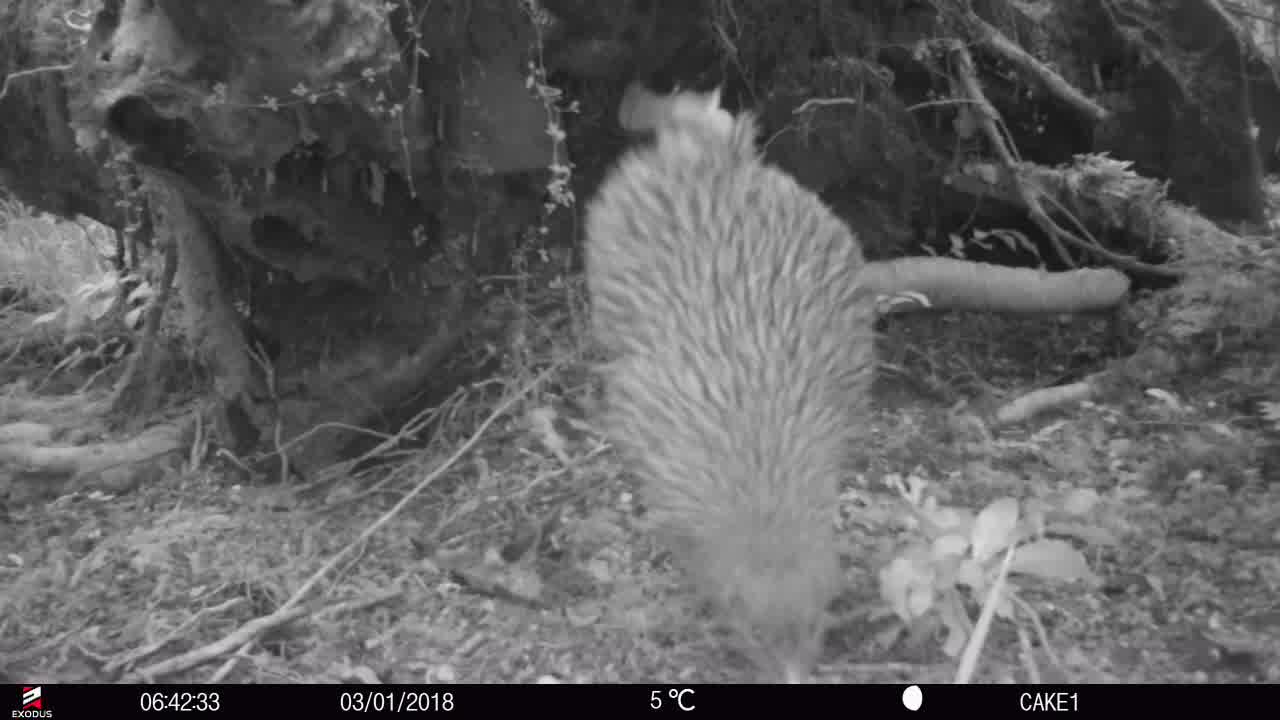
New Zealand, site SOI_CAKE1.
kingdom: Animalia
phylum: Chordata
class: Aves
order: Apterygiformes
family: Apterygidae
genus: Apteryx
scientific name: Apteryx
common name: kiwi